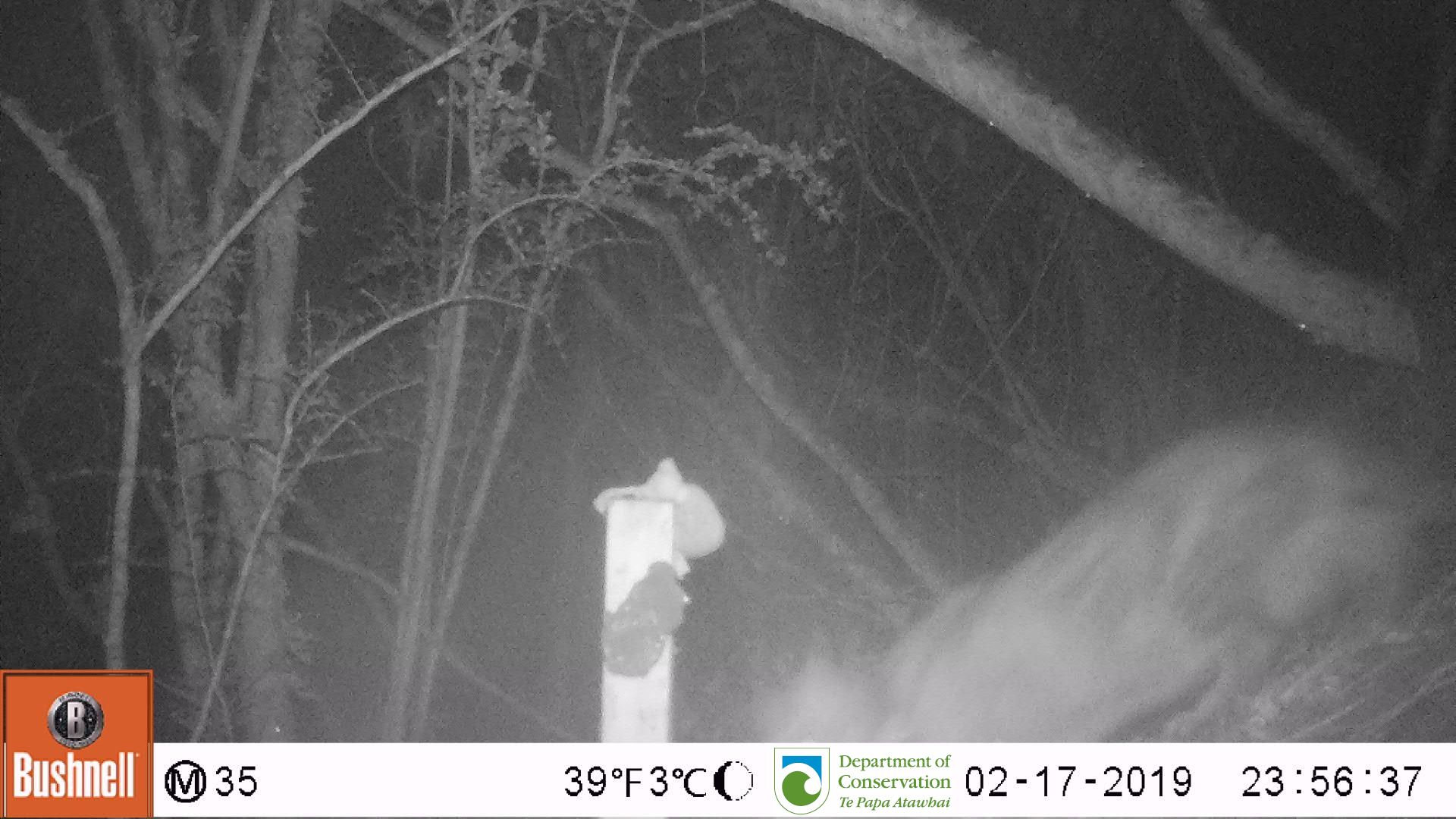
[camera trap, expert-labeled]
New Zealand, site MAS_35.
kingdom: Animalia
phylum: Chordata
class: Mammalia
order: Carnivora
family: Felidae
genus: Felis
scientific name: Felis catus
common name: domestic cat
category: cat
Cat (domestic cat) (Felis catus).